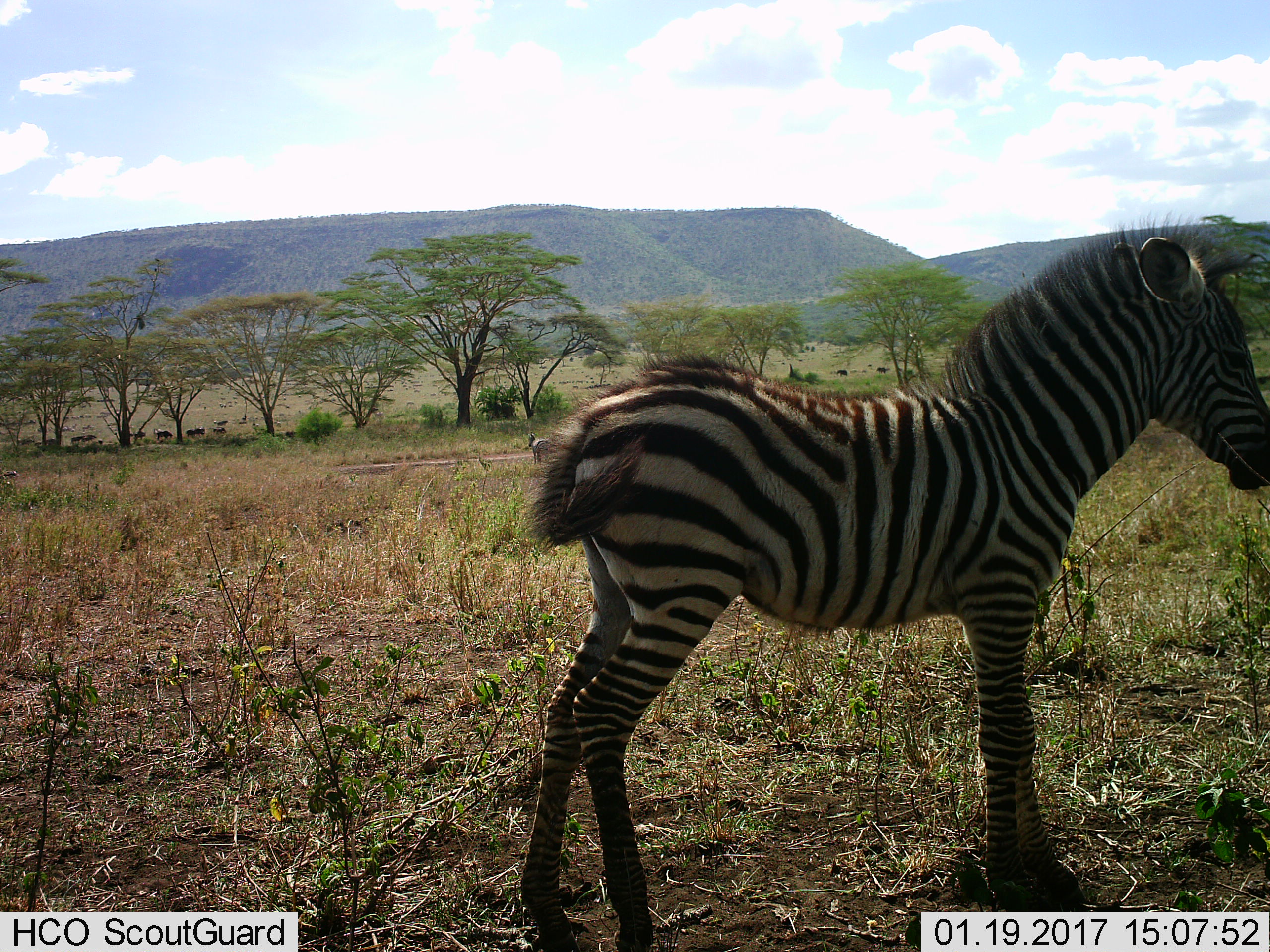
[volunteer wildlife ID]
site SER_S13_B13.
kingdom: Animalia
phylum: Chordata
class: Mammalia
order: Perissodactyla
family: Equidae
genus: Equus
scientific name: Equus quagga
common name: plains zebra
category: zebraplains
Zebraplains (plains zebra) (Equus quagga), count 2. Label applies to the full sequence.